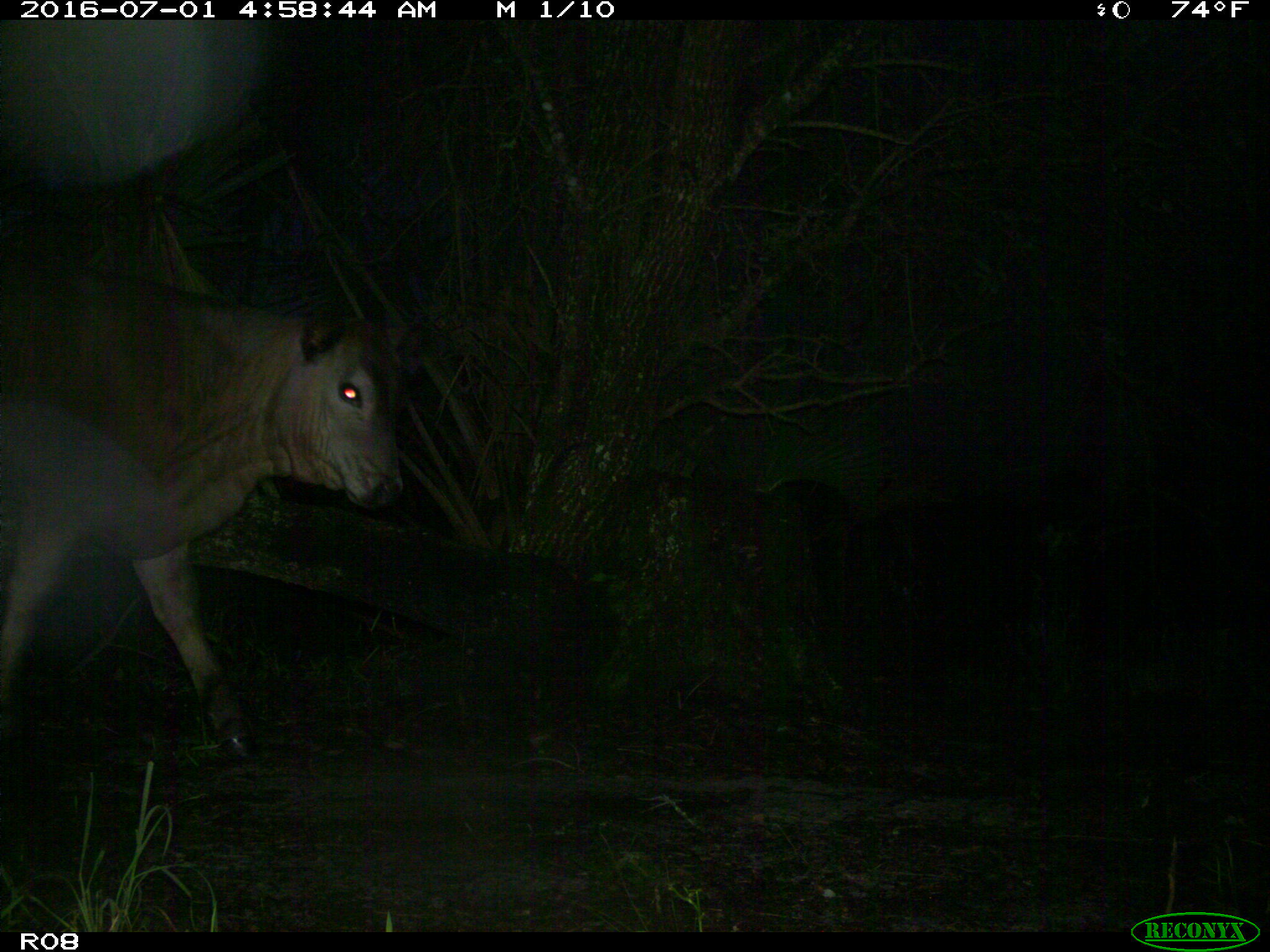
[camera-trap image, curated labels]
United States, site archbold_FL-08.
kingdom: Animalia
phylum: Chordata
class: Mammalia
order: Artiodactyla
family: Bovidae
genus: Bos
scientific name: Bos taurus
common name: domestic cow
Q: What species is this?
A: Bos taurus (domestic cow).